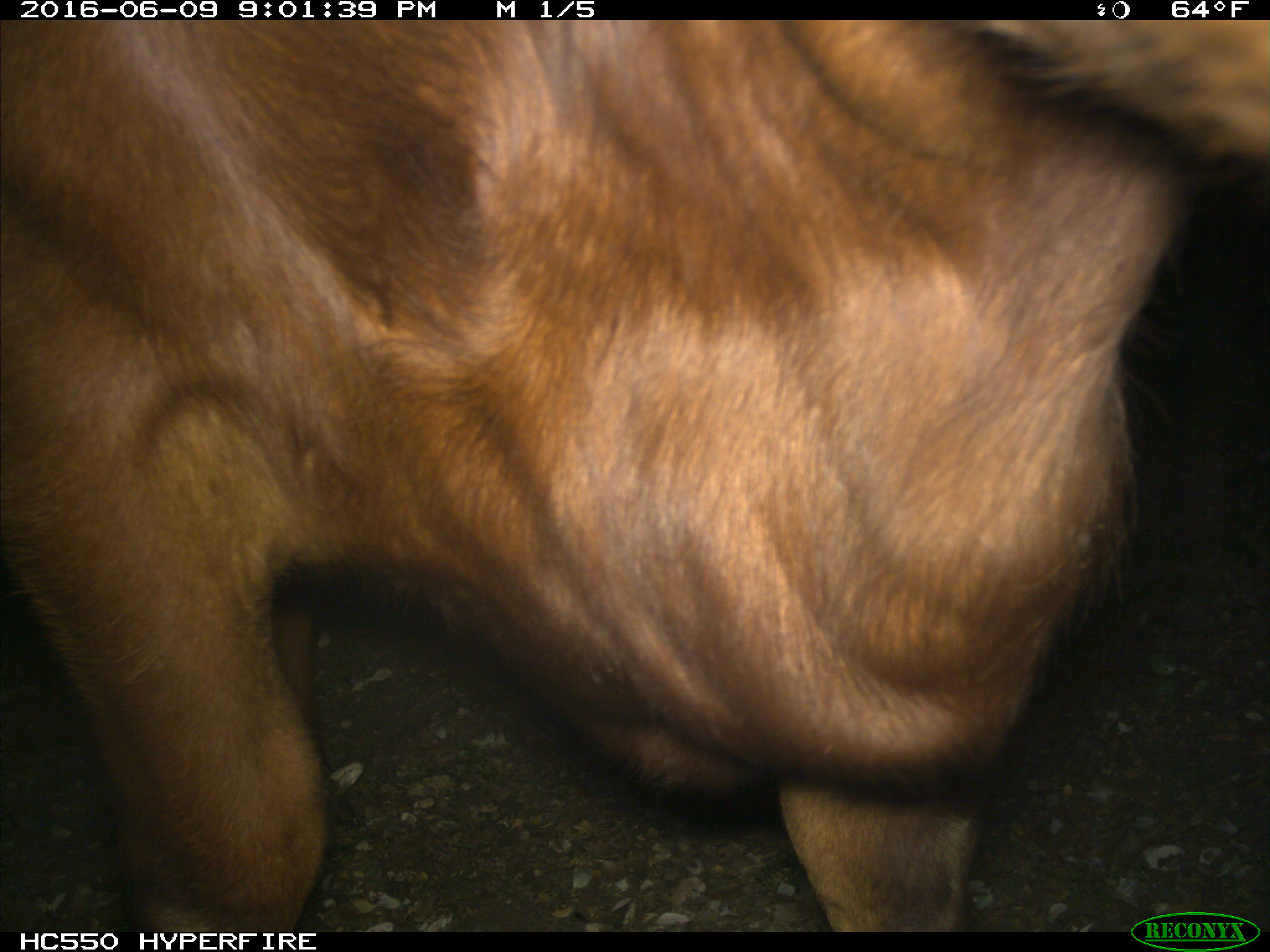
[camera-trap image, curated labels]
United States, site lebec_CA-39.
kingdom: Animalia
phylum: Chordata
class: Mammalia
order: Artiodactyla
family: Bovidae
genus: Bos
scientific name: Bos taurus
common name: domestic cow